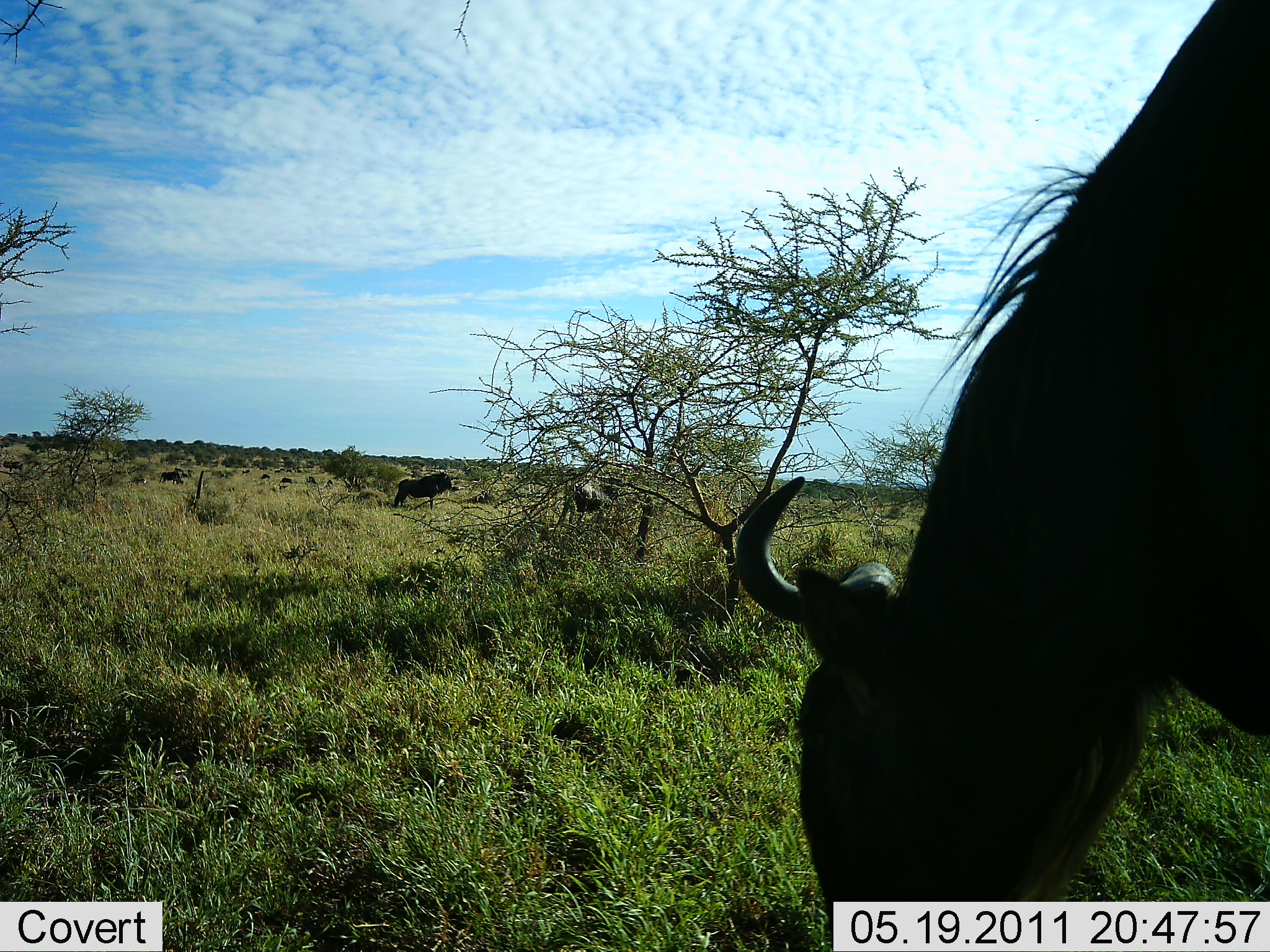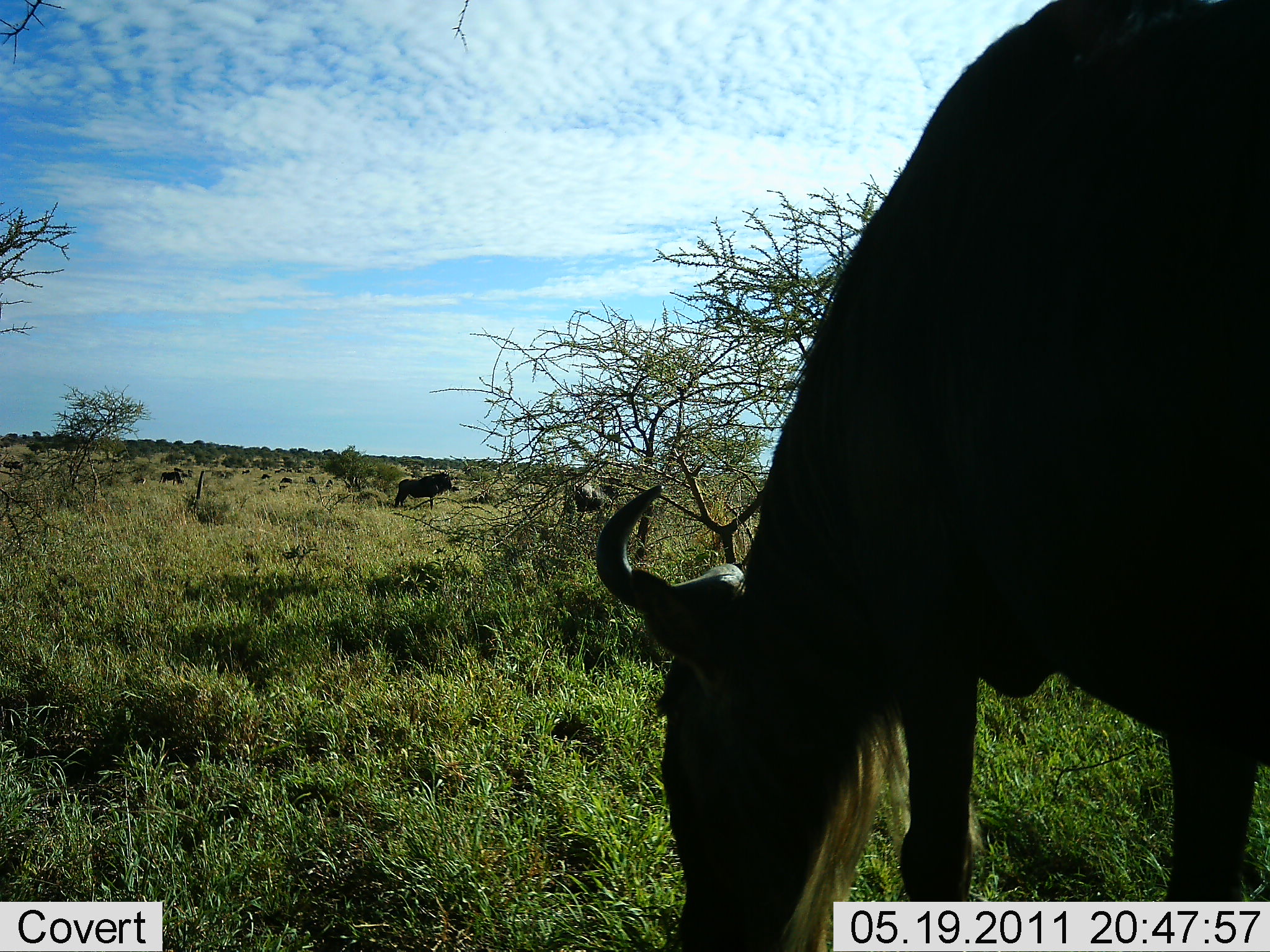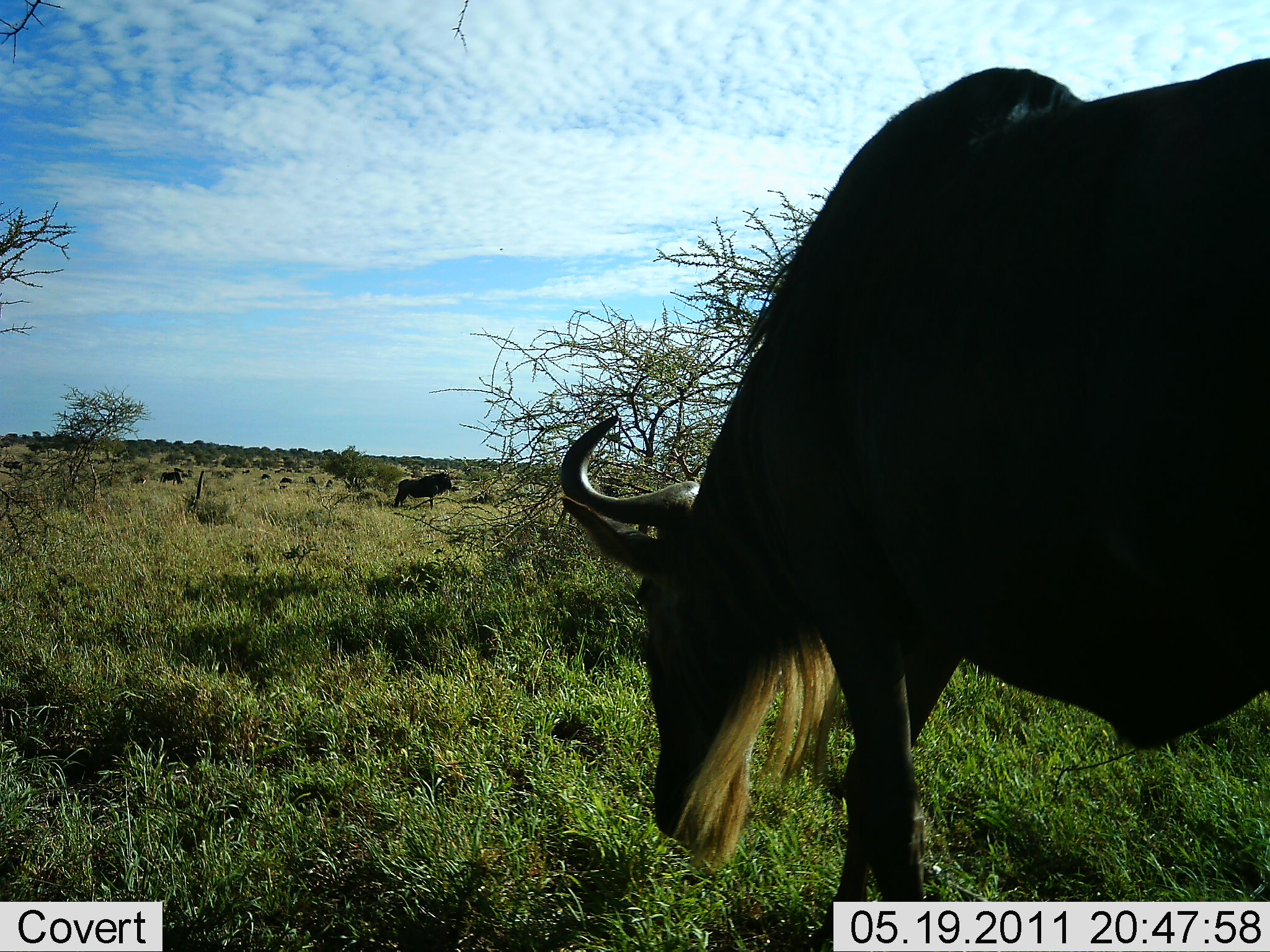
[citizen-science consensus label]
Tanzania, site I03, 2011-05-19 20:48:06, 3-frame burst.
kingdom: Animalia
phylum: Chordata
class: Mammalia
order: Artiodactyla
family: Bovidae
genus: Connochaetes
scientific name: Connochaetes taurinus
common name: blue wildebeest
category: wildebeest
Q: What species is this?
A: Wildebeest (blue wildebeest) (Connochaetes taurinus).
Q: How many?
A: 3.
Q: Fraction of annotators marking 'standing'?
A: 54%.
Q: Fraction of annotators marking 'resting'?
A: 8%.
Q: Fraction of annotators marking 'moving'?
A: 54%.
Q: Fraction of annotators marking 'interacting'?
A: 0%.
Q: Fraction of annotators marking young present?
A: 0%.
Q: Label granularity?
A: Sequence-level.